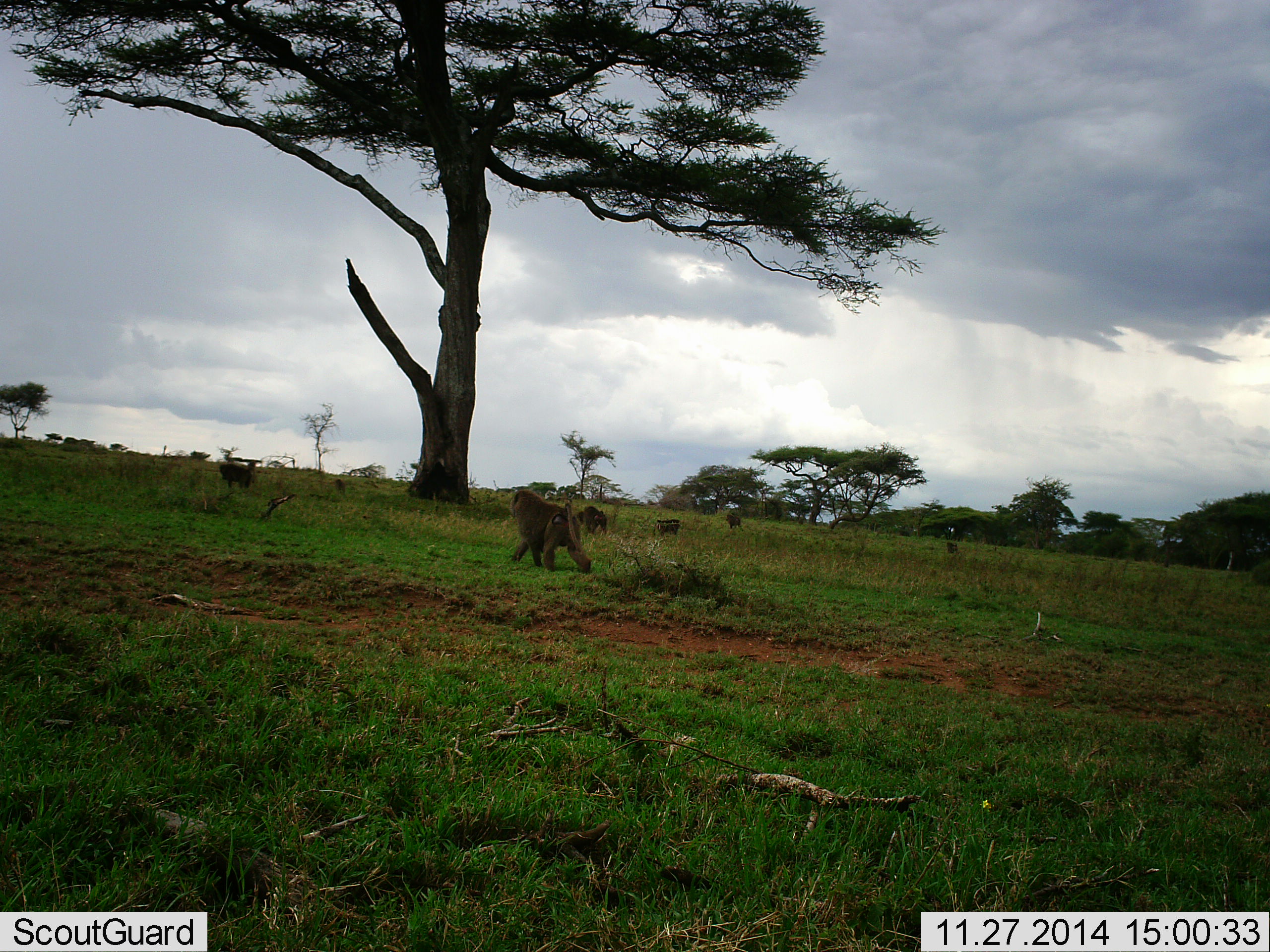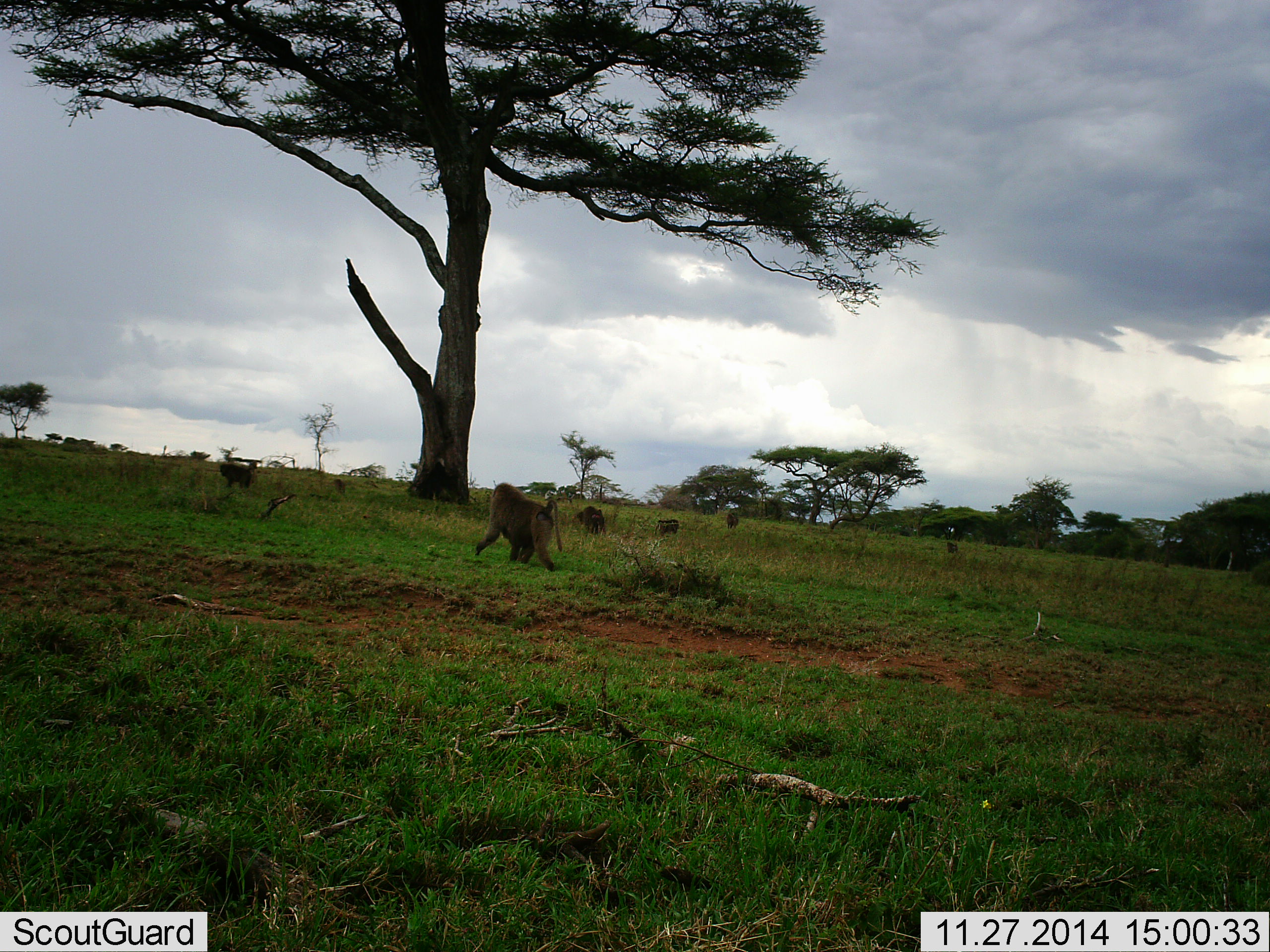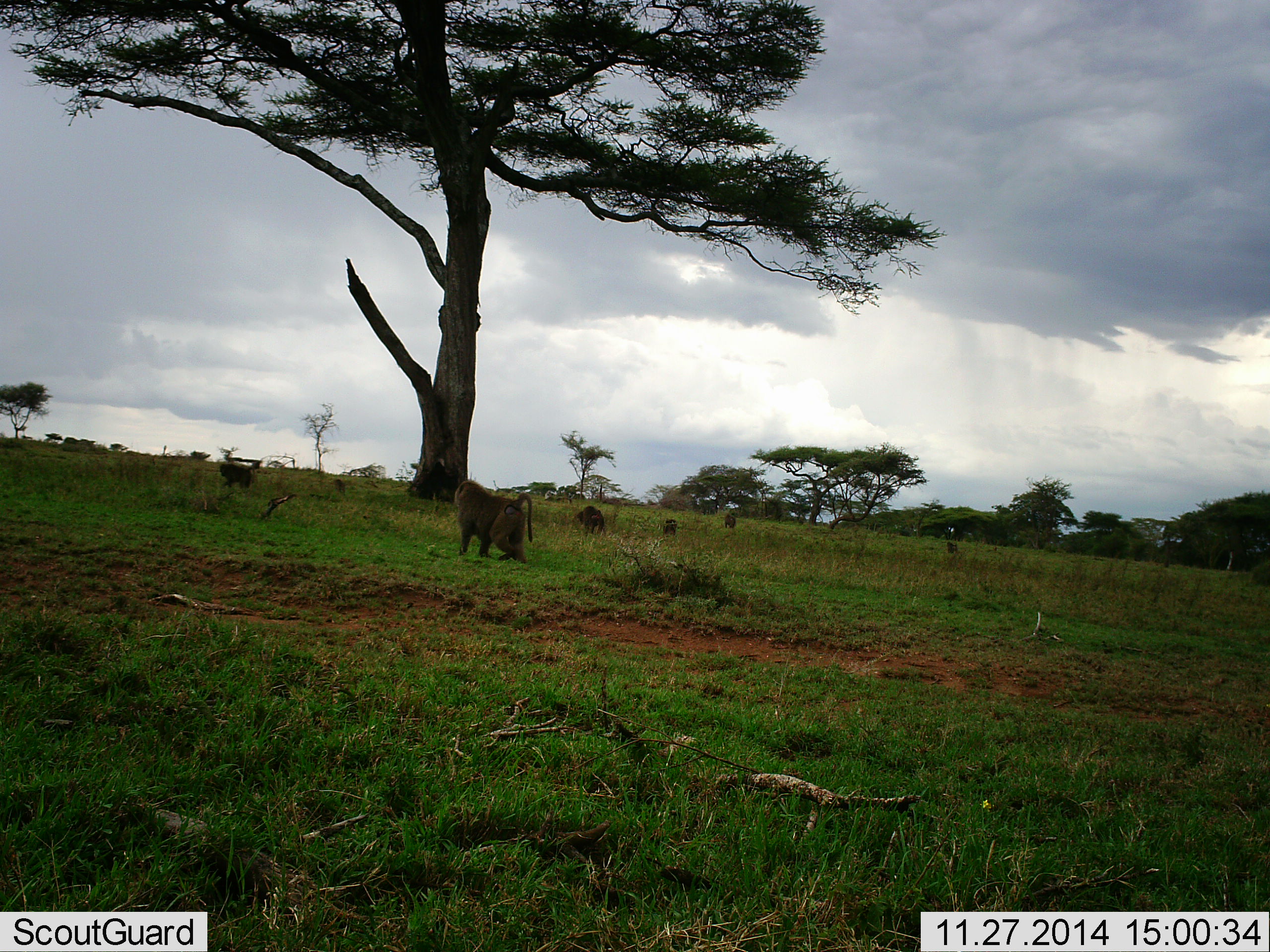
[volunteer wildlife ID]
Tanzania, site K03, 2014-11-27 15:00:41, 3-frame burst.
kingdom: Animalia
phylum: Chordata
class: Mammalia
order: Primates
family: Cercopithecidae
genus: Papio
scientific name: Papio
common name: baboon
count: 6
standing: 50%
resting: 20%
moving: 90%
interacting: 0%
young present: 0%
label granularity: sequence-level